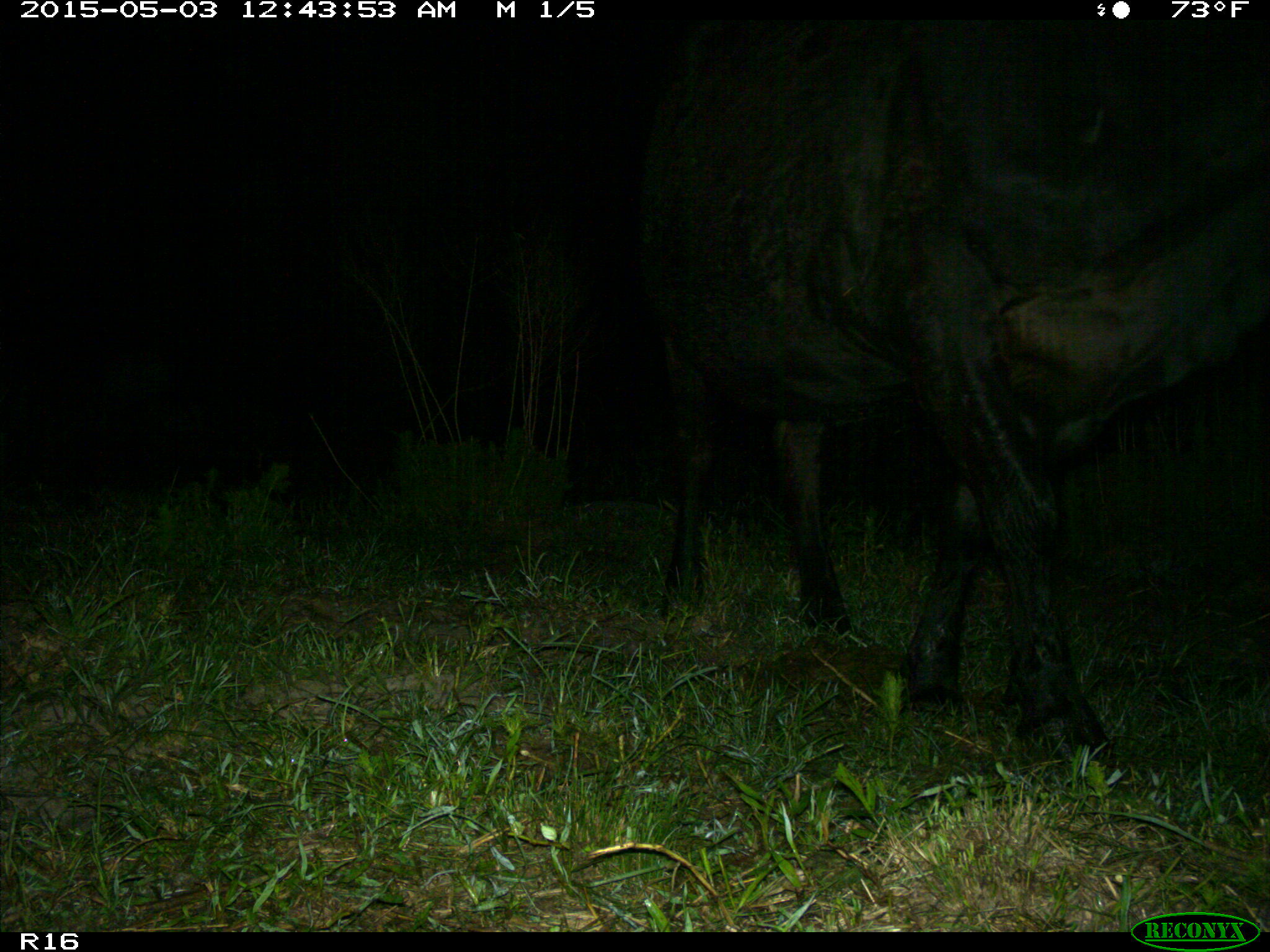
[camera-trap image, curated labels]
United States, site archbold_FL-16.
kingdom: Animalia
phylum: Chordata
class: Mammalia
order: Artiodactyla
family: Bovidae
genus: Bos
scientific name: Bos taurus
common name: domestic cow